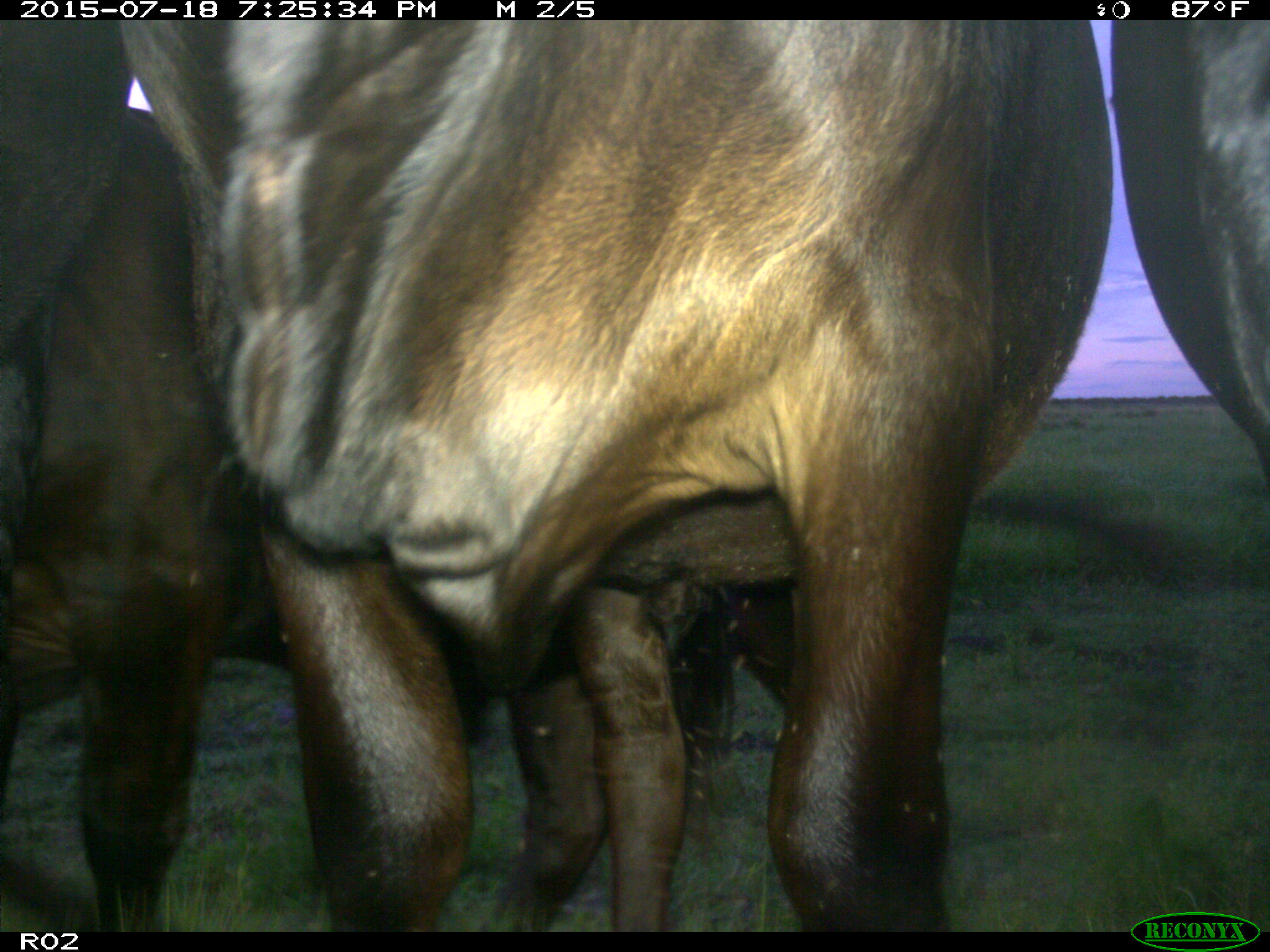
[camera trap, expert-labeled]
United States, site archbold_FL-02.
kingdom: Animalia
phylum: Chordata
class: Mammalia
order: Artiodactyla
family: Bovidae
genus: Bos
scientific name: Bos taurus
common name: domestic cow